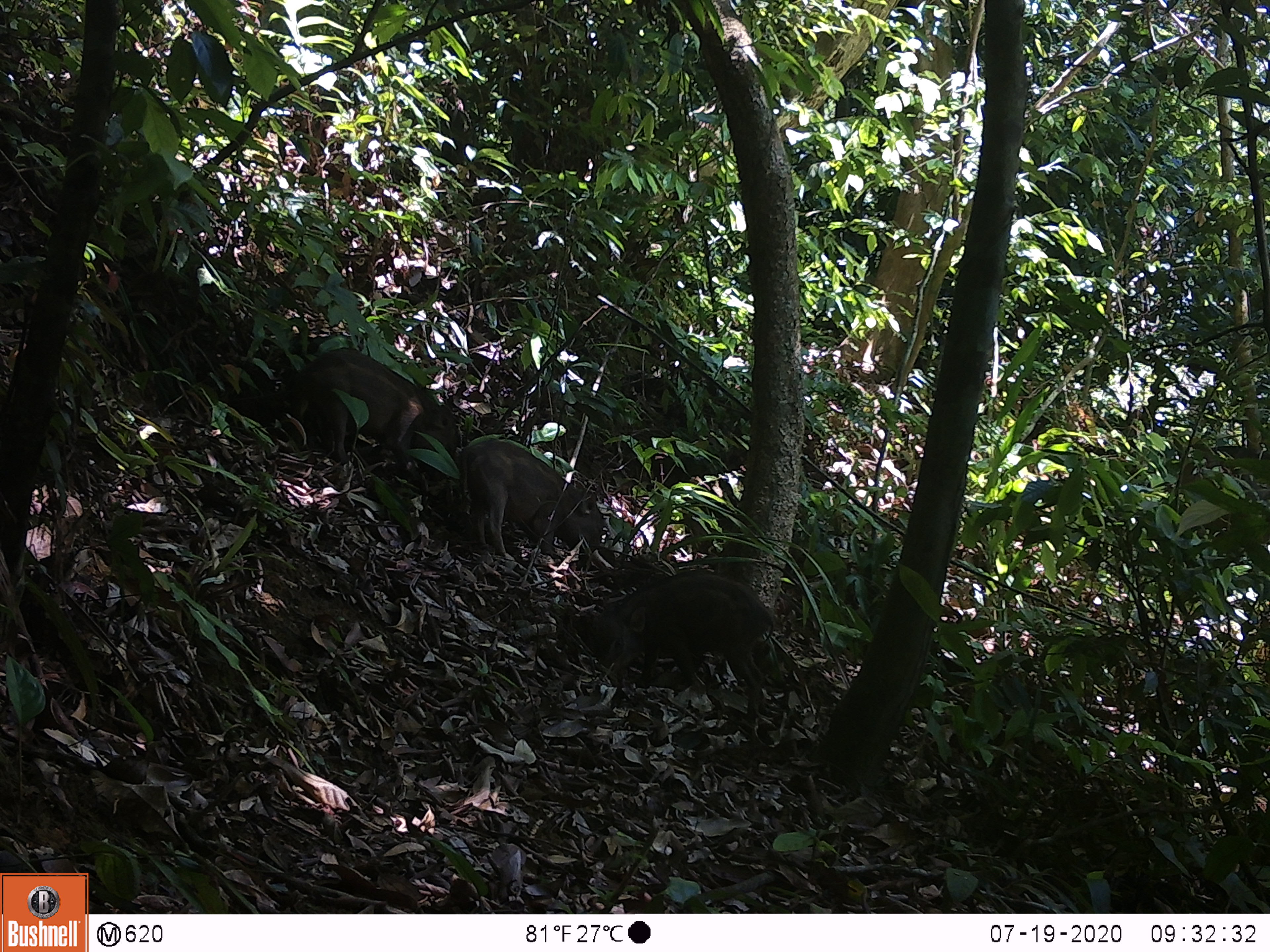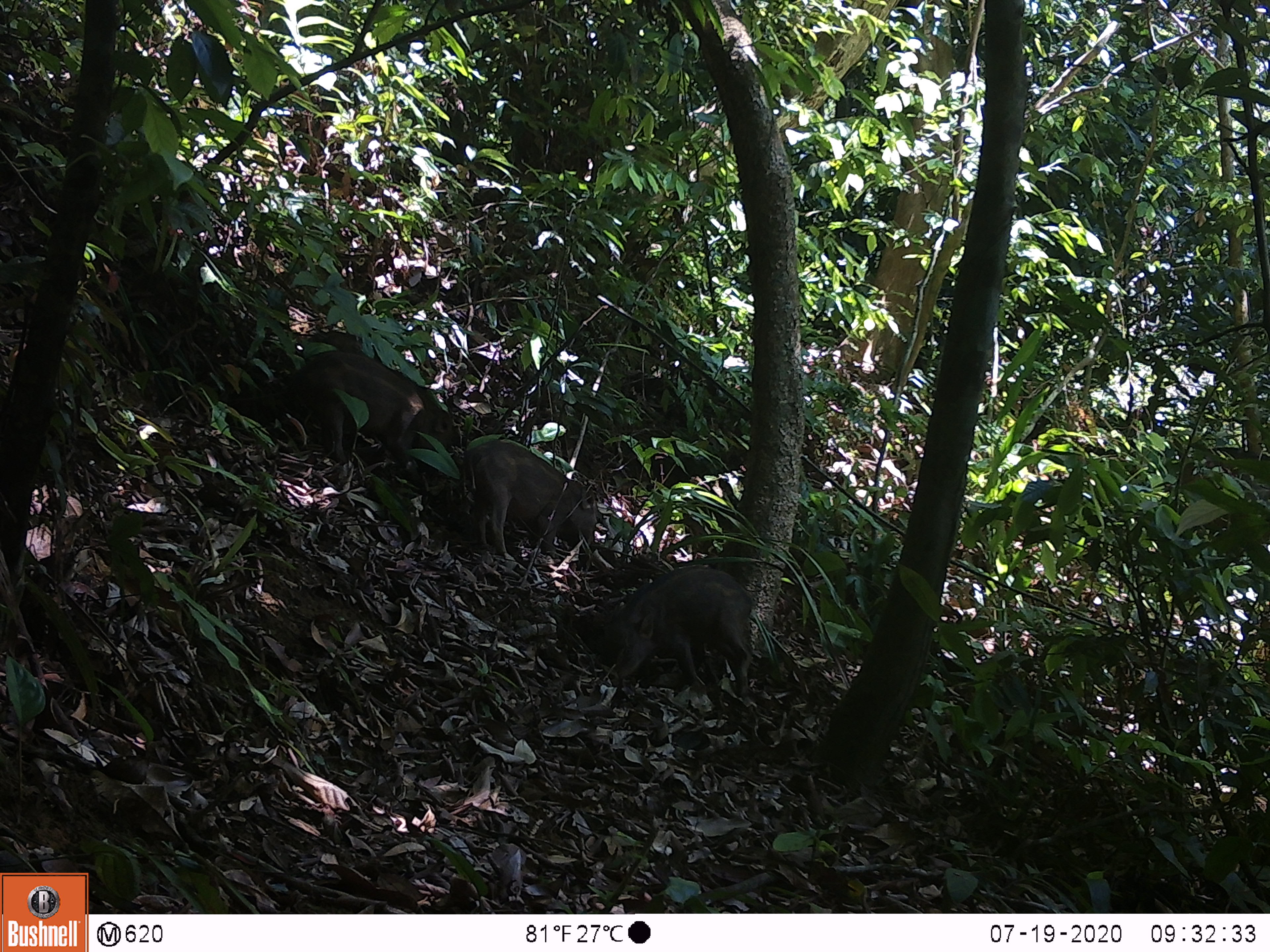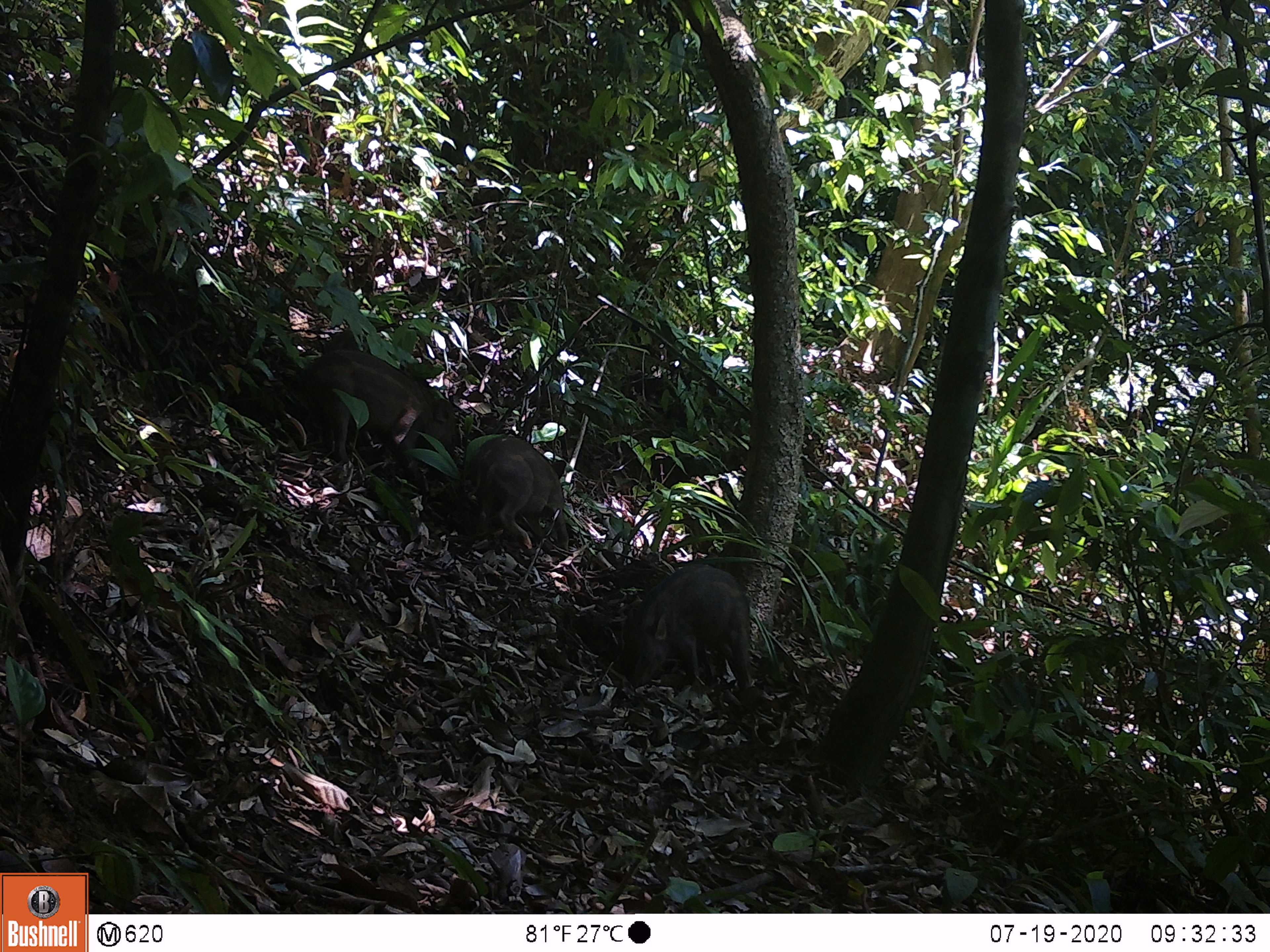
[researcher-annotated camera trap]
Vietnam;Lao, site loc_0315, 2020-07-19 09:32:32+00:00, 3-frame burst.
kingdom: Animalia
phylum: Chordata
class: Mammalia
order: Artiodactyla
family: Suidae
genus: Sus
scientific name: Sus scrofa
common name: eurasian wild pig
Eurasian wild pig (Sus scrofa). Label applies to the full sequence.